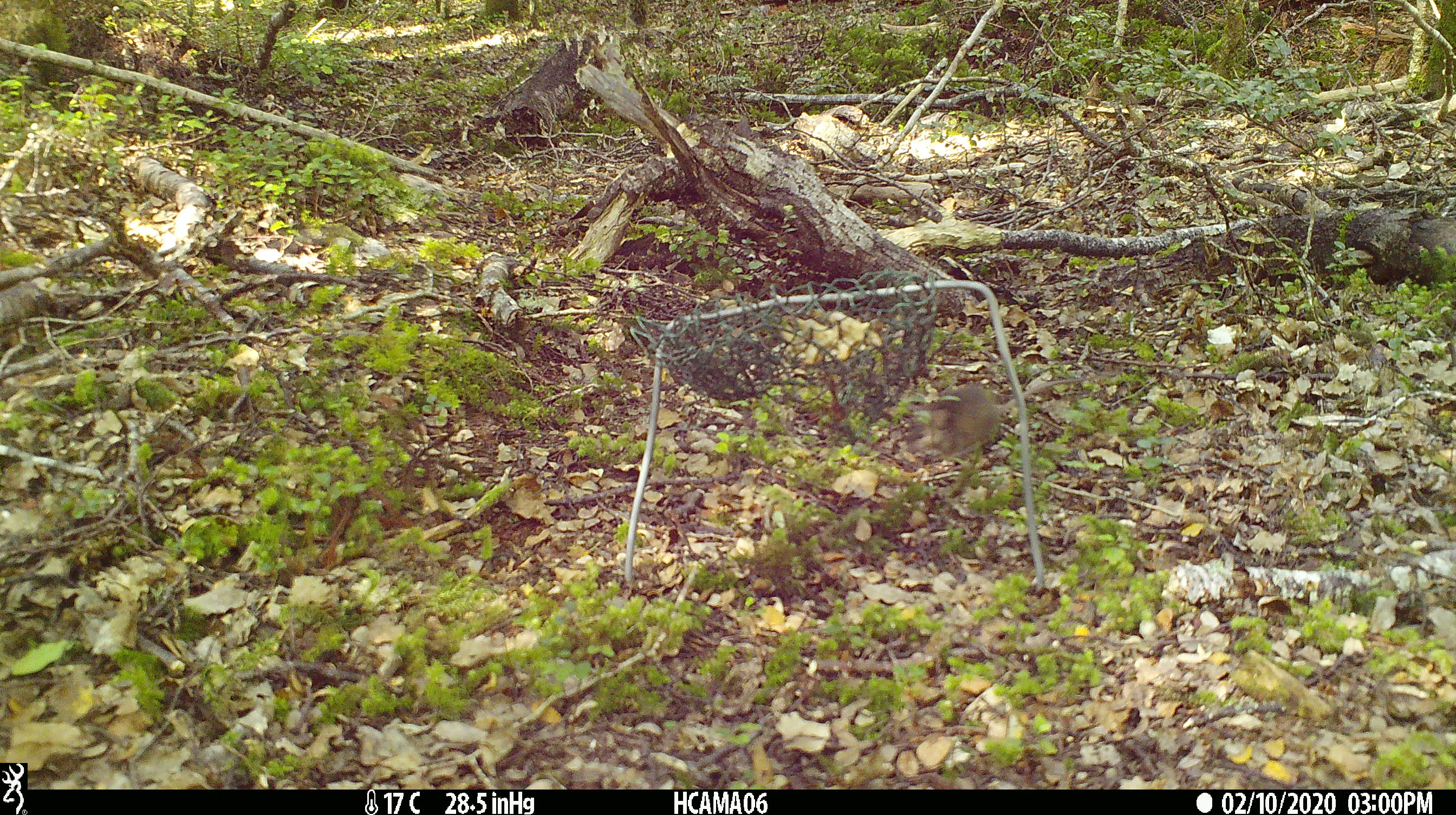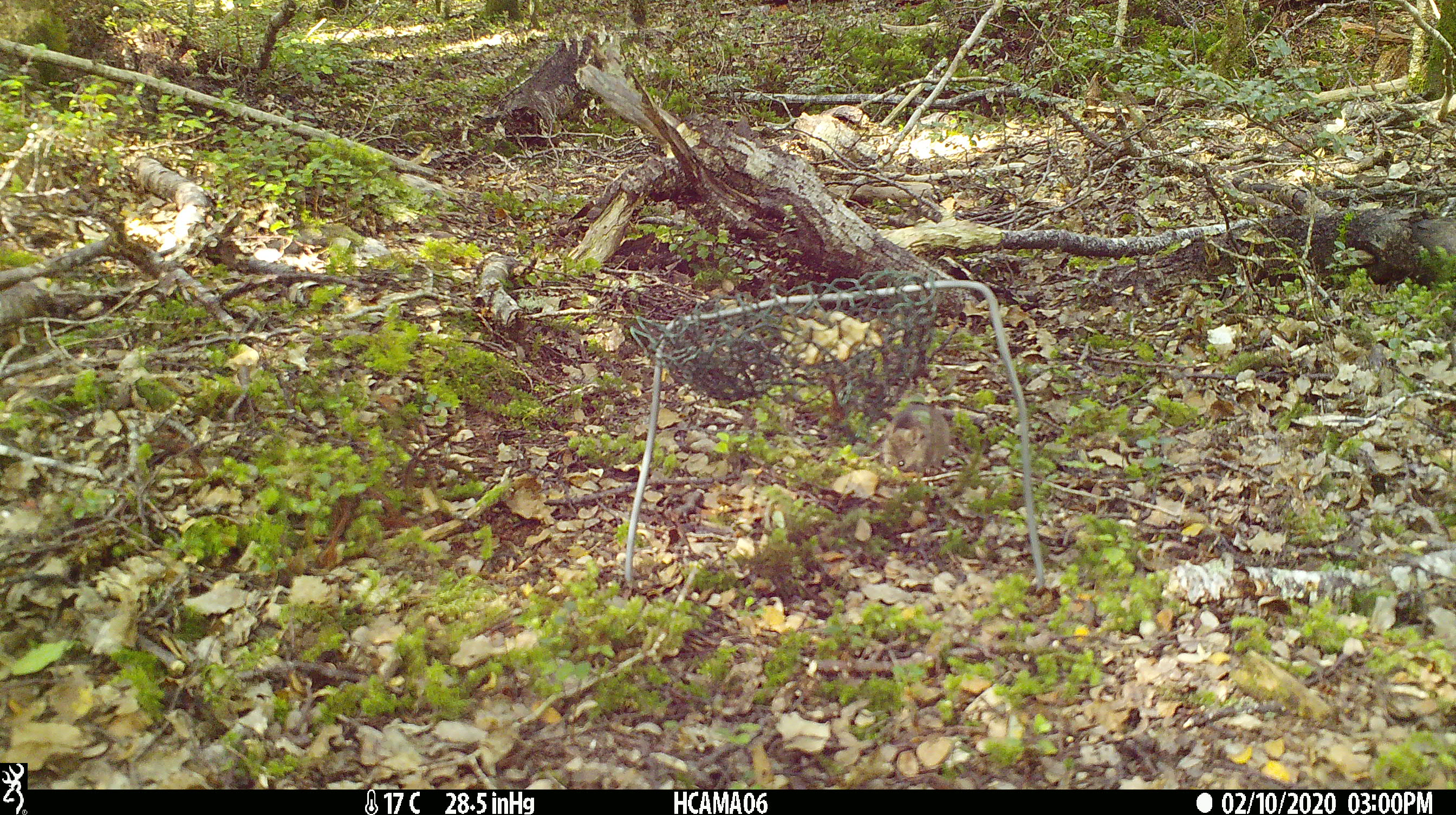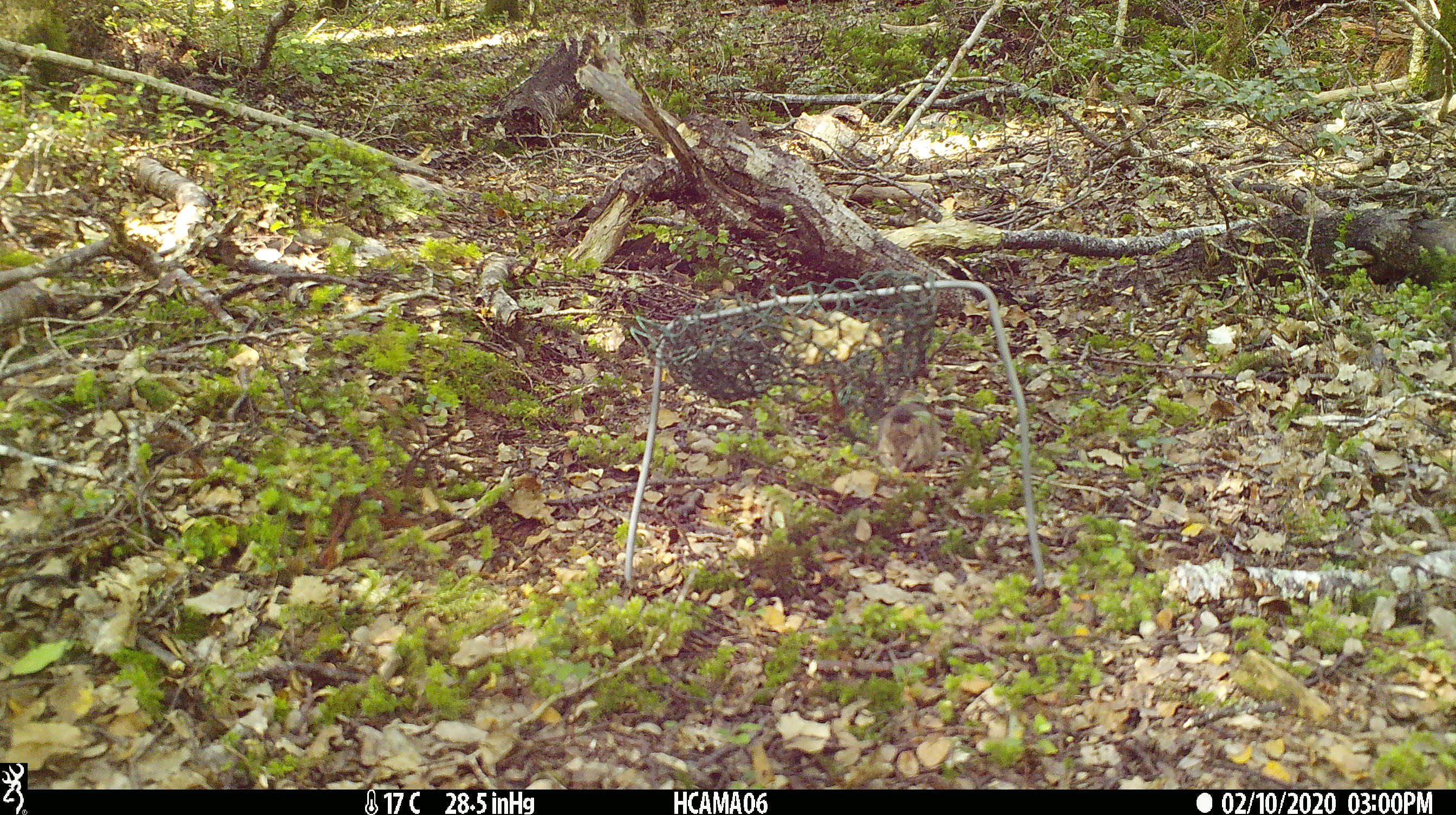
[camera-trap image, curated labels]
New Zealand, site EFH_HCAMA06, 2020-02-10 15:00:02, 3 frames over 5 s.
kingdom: Animalia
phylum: Chordata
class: Mammalia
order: Rodentia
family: Muridae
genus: Mus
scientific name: Mus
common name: mouse